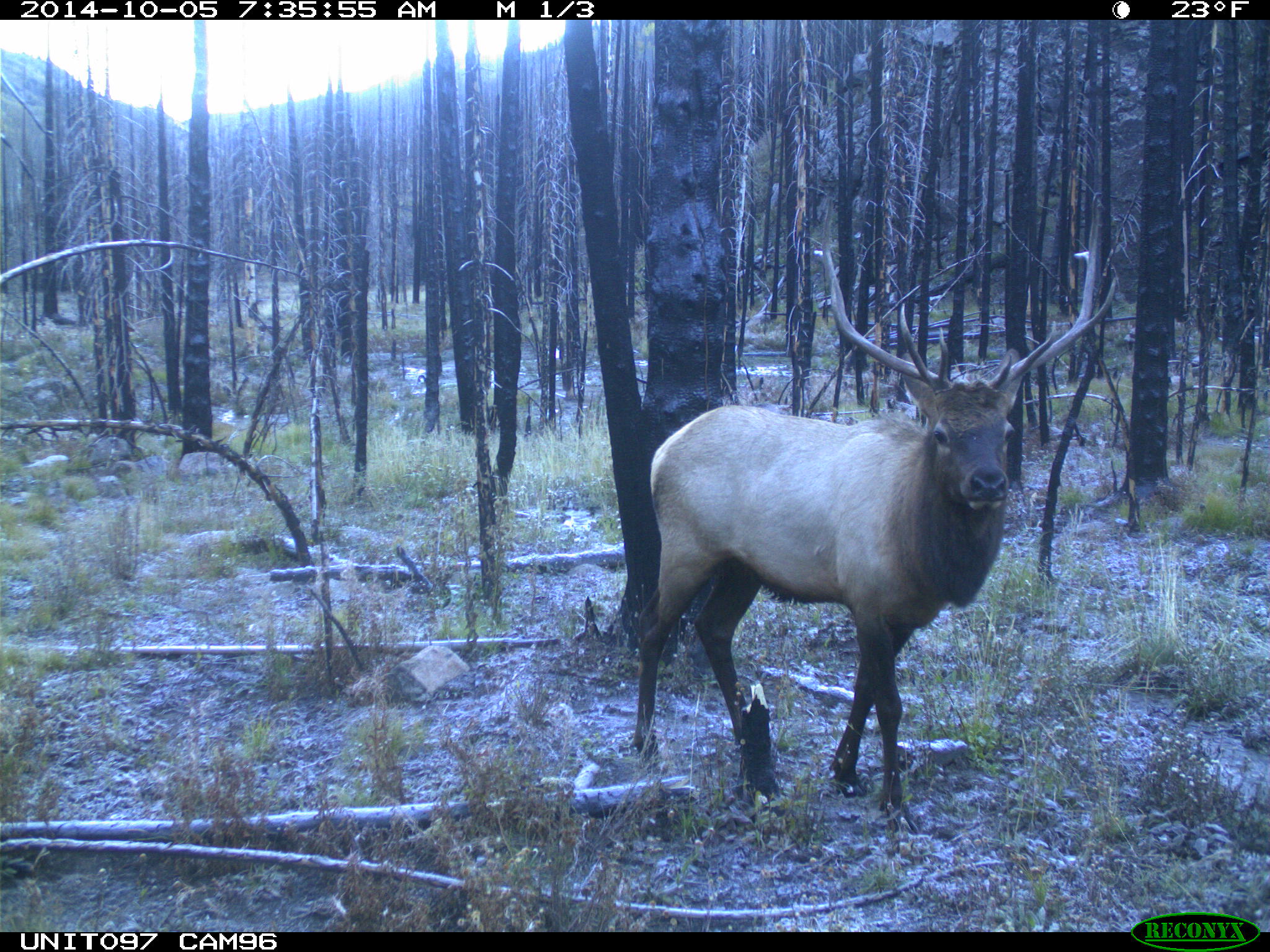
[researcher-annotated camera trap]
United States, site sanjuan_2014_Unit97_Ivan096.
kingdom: Animalia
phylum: Chordata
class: Mammalia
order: Artiodactyla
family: Cervidae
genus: Cervus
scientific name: Cervus elaphus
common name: red deer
Cervus elaphus (red deer).